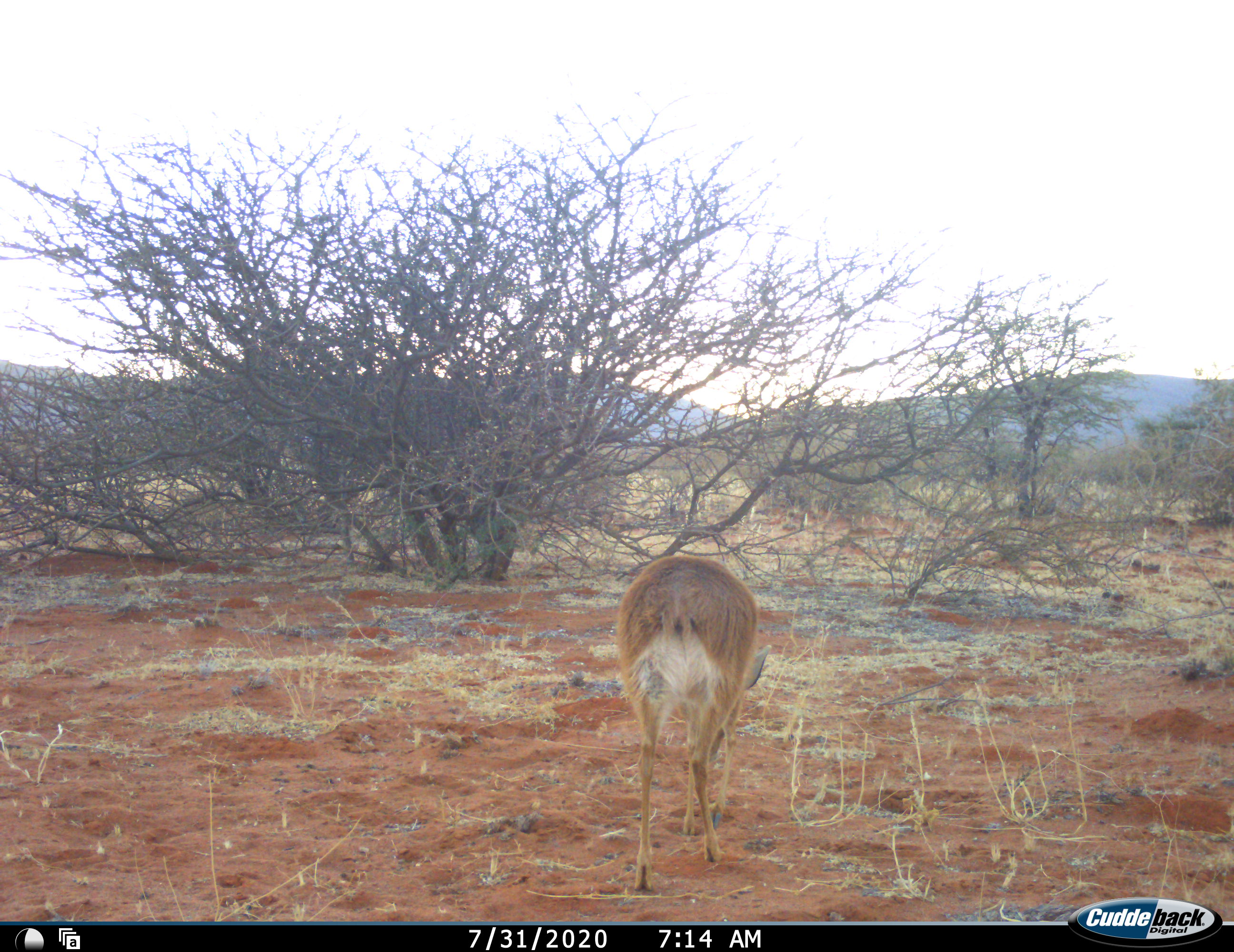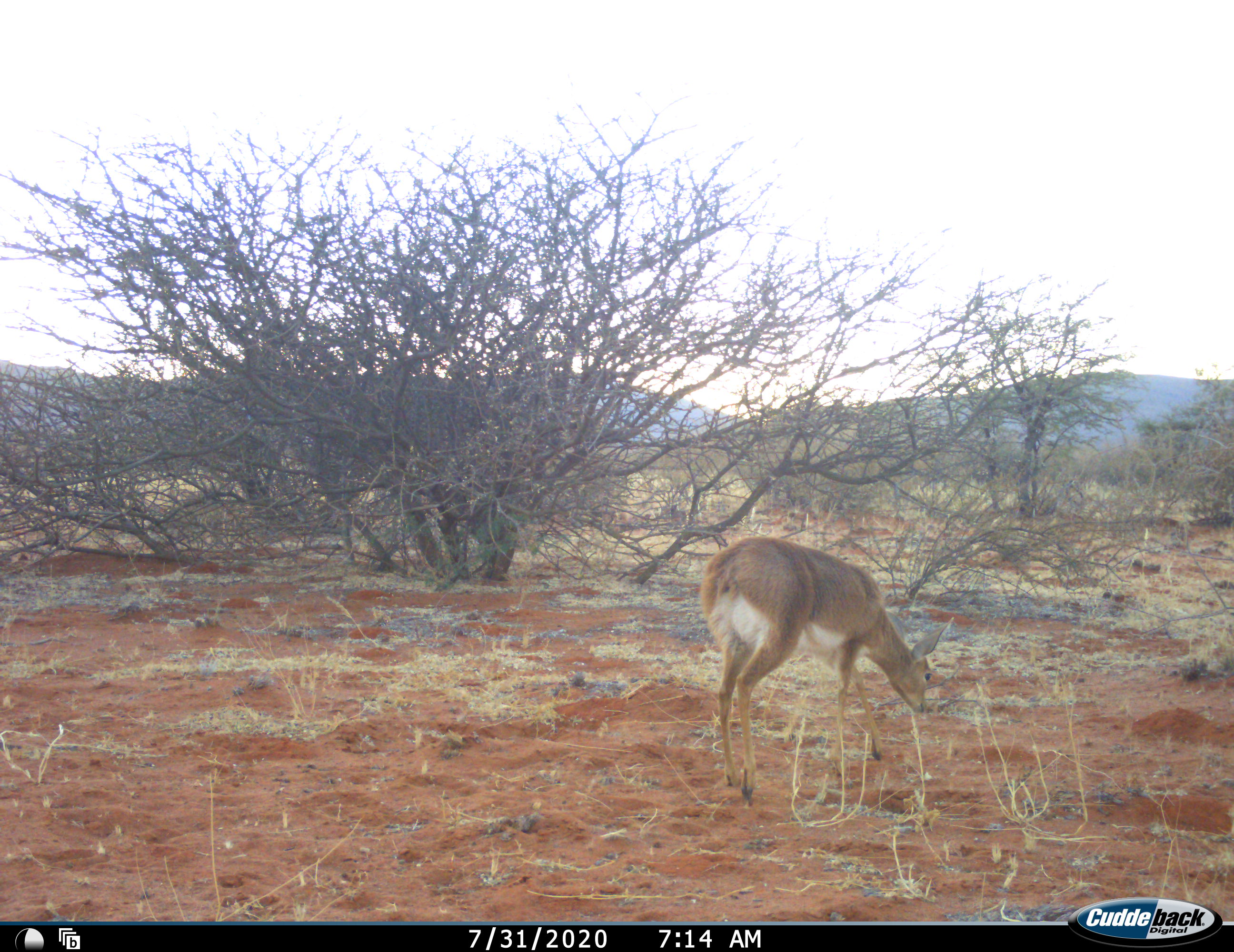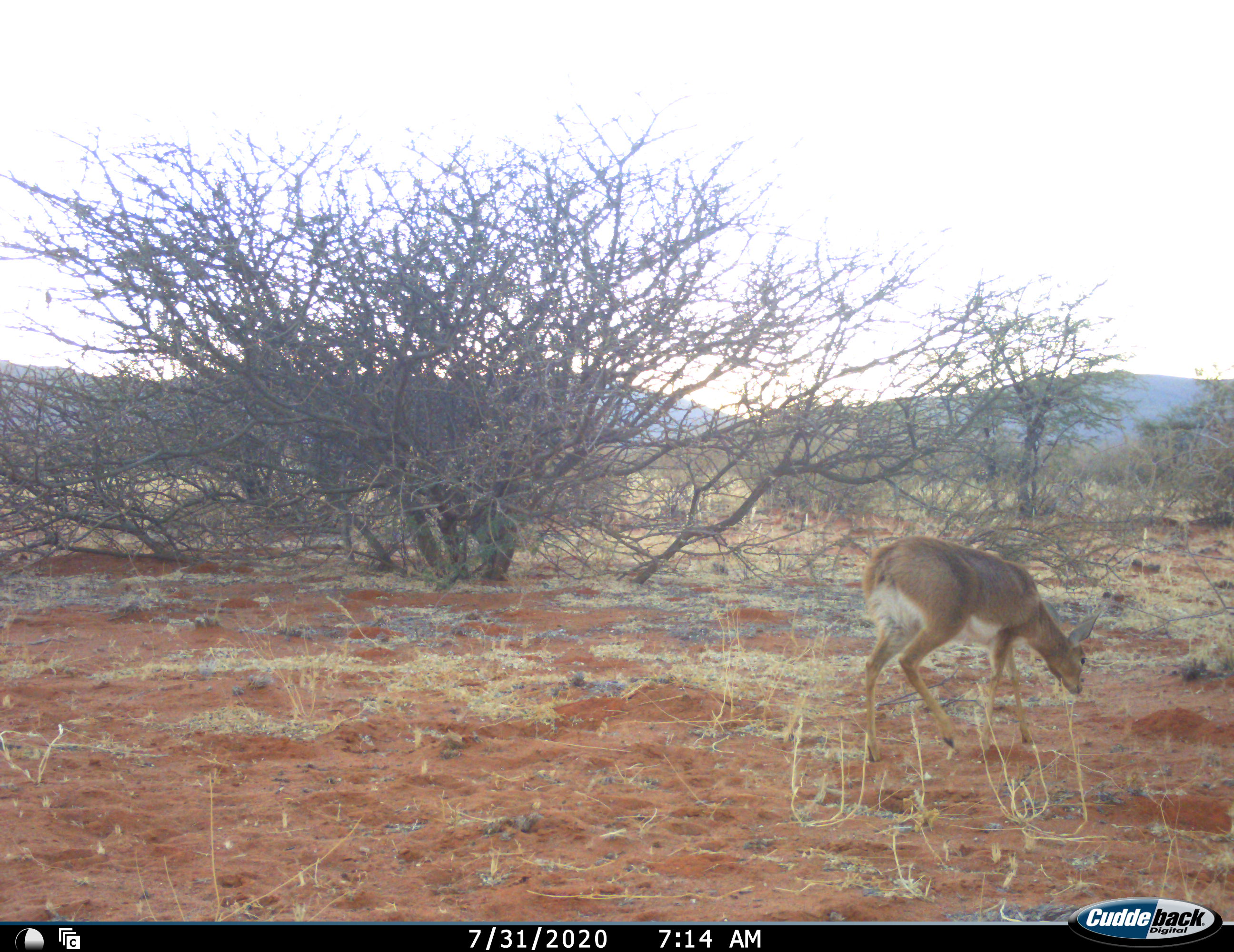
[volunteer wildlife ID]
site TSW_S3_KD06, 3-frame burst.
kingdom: Animalia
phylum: Chordata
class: Mammalia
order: Artiodactyla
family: Bovidae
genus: Raphicerus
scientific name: Raphicerus campestris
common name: steenbok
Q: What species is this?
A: Steenbok (Raphicerus campestris).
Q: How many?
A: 1.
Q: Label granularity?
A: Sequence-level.